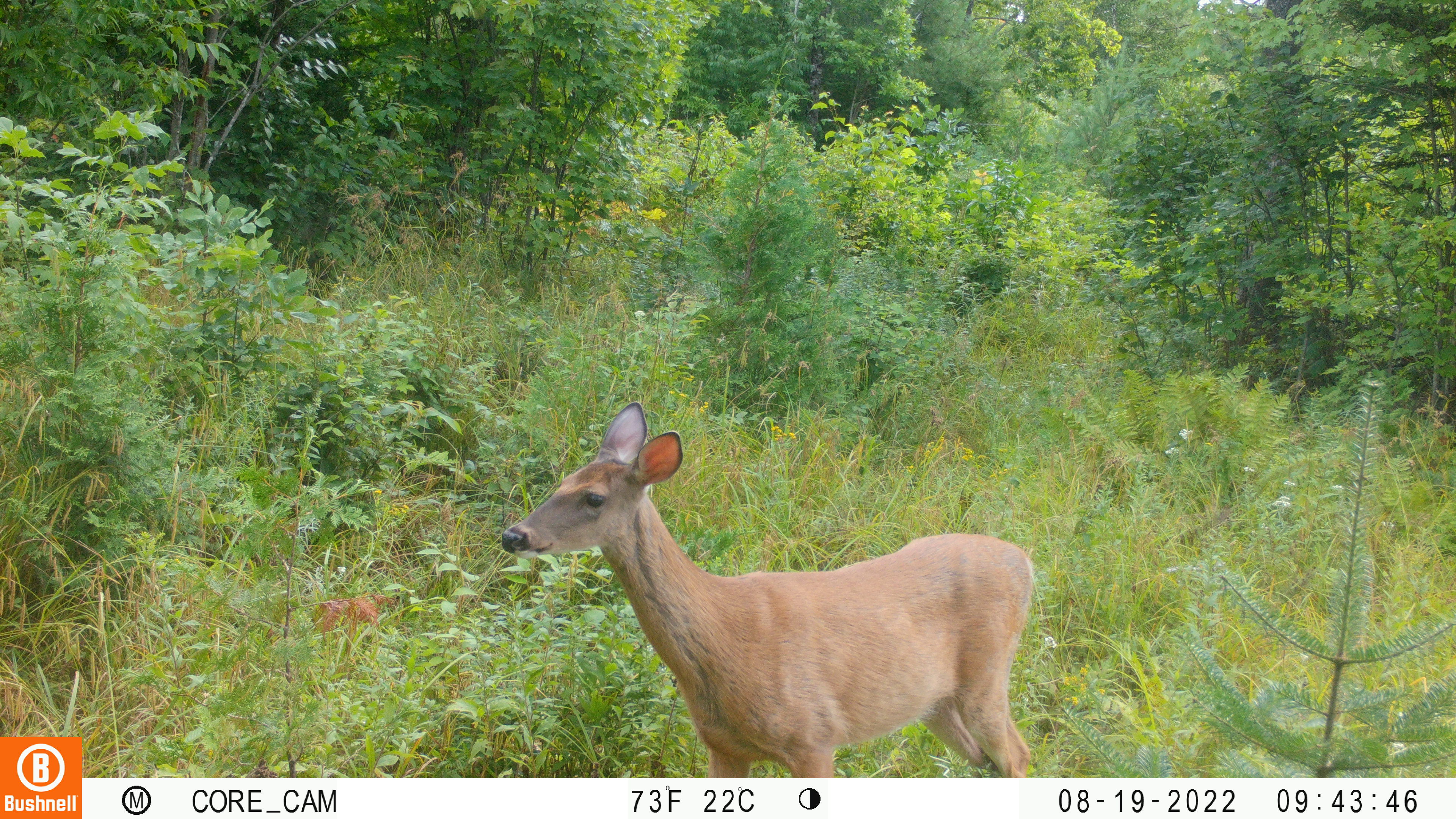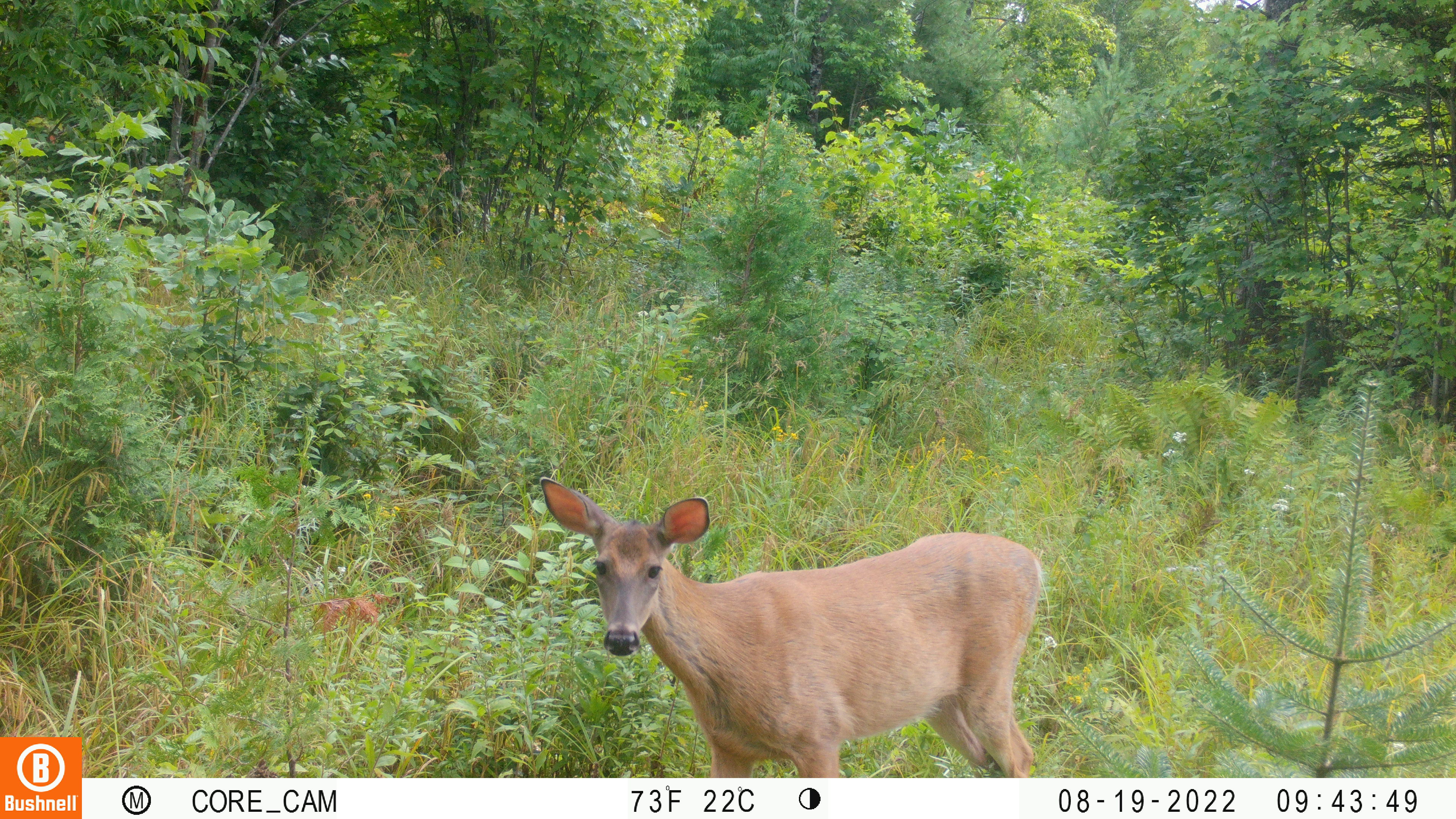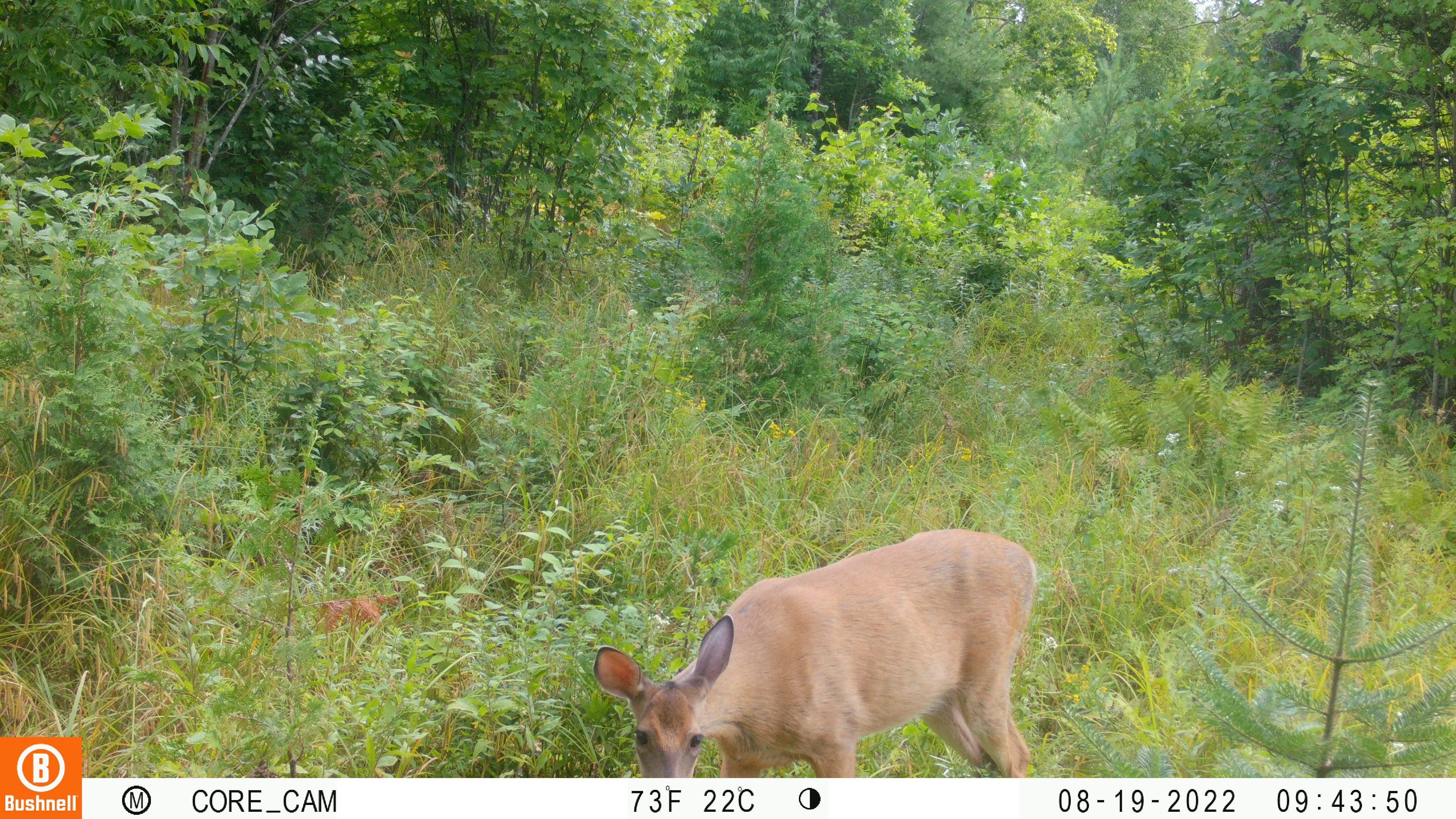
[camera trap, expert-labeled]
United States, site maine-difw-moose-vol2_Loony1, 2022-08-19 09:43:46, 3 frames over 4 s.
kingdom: Animalia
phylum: Chordata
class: Mammalia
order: Artiodactyla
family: Cervidae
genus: Odocoileus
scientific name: Odocoileus virginianus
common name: white-tailed deer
White-tailed deer (Odocoileus virginianus).